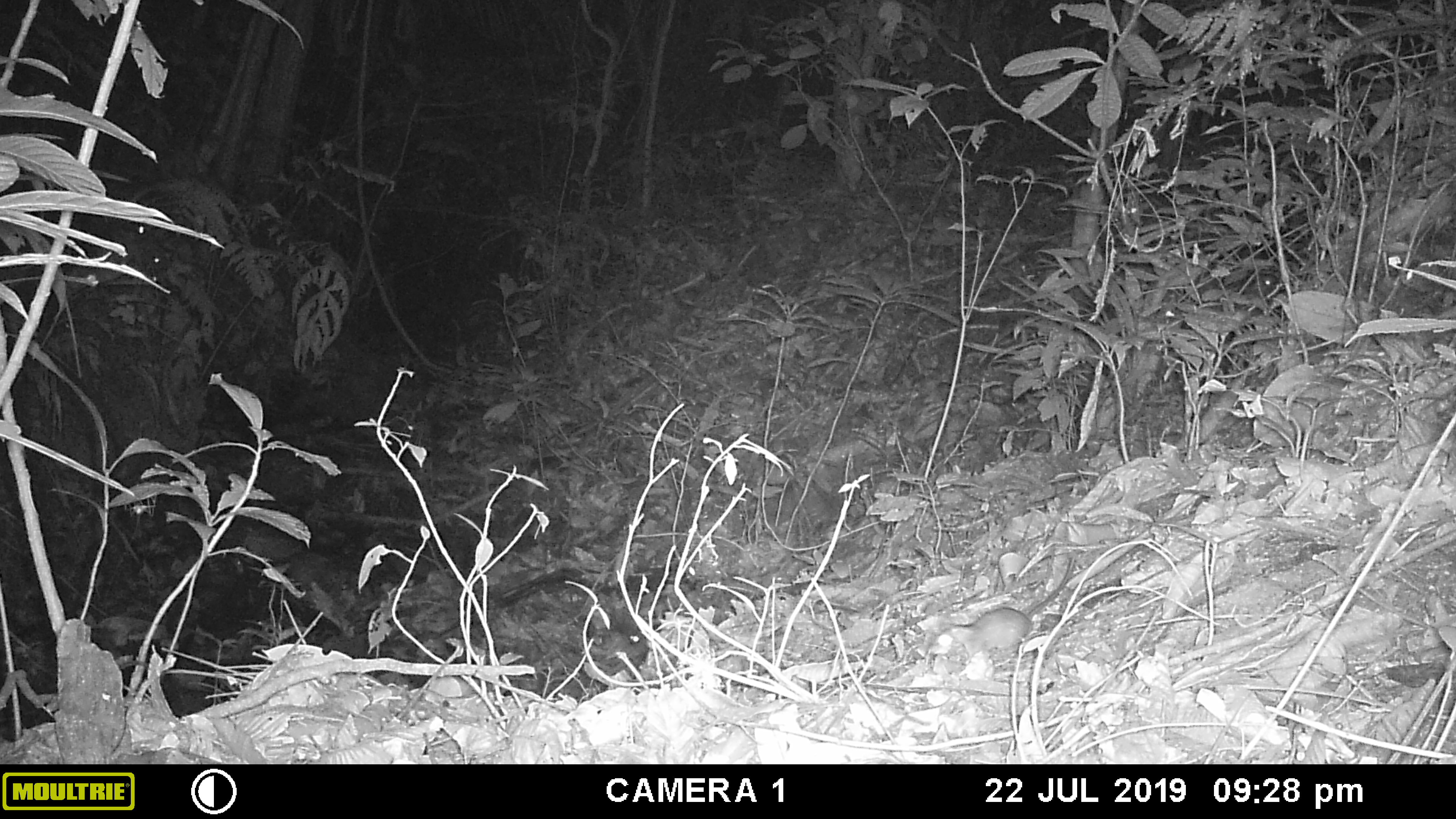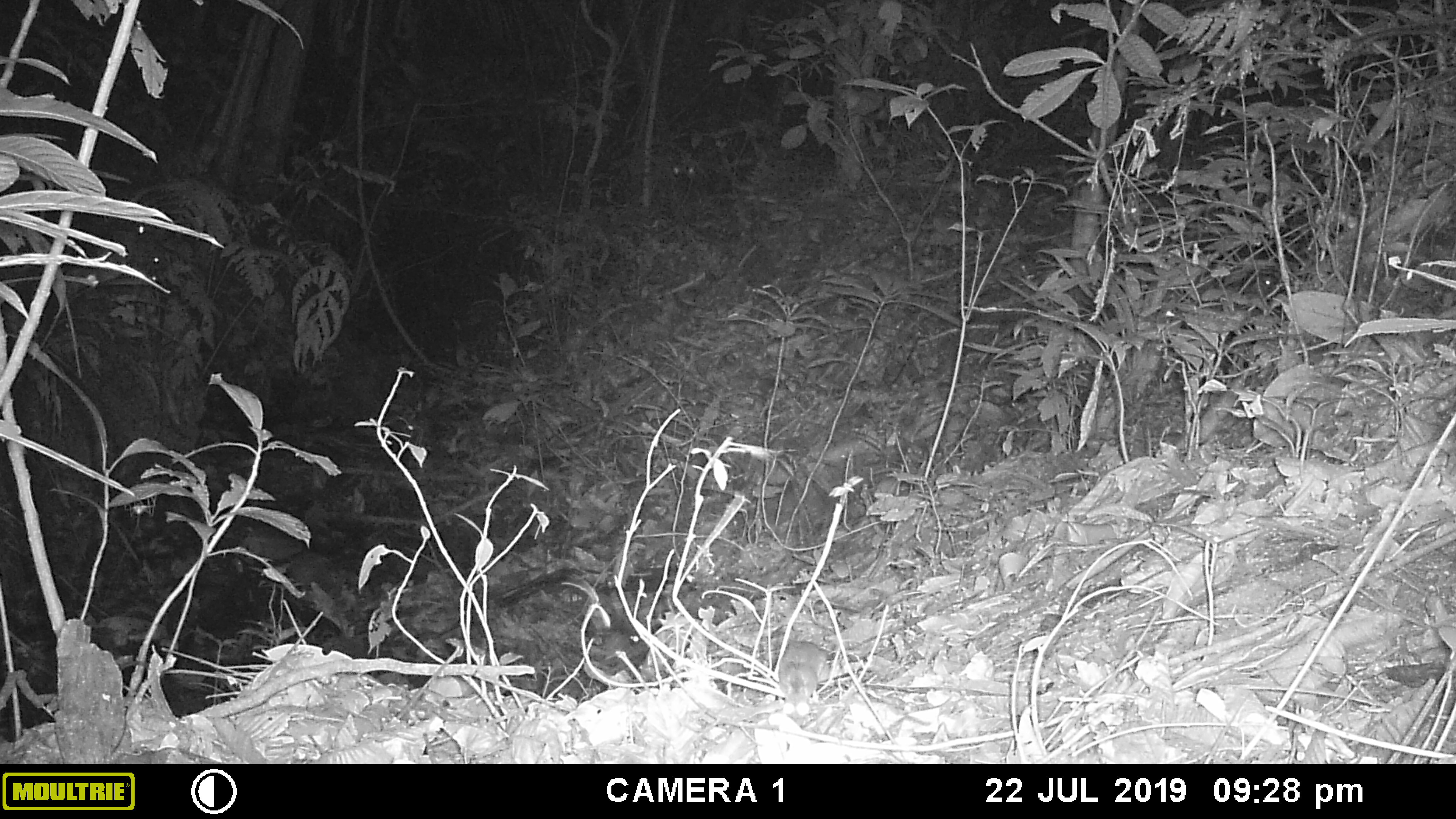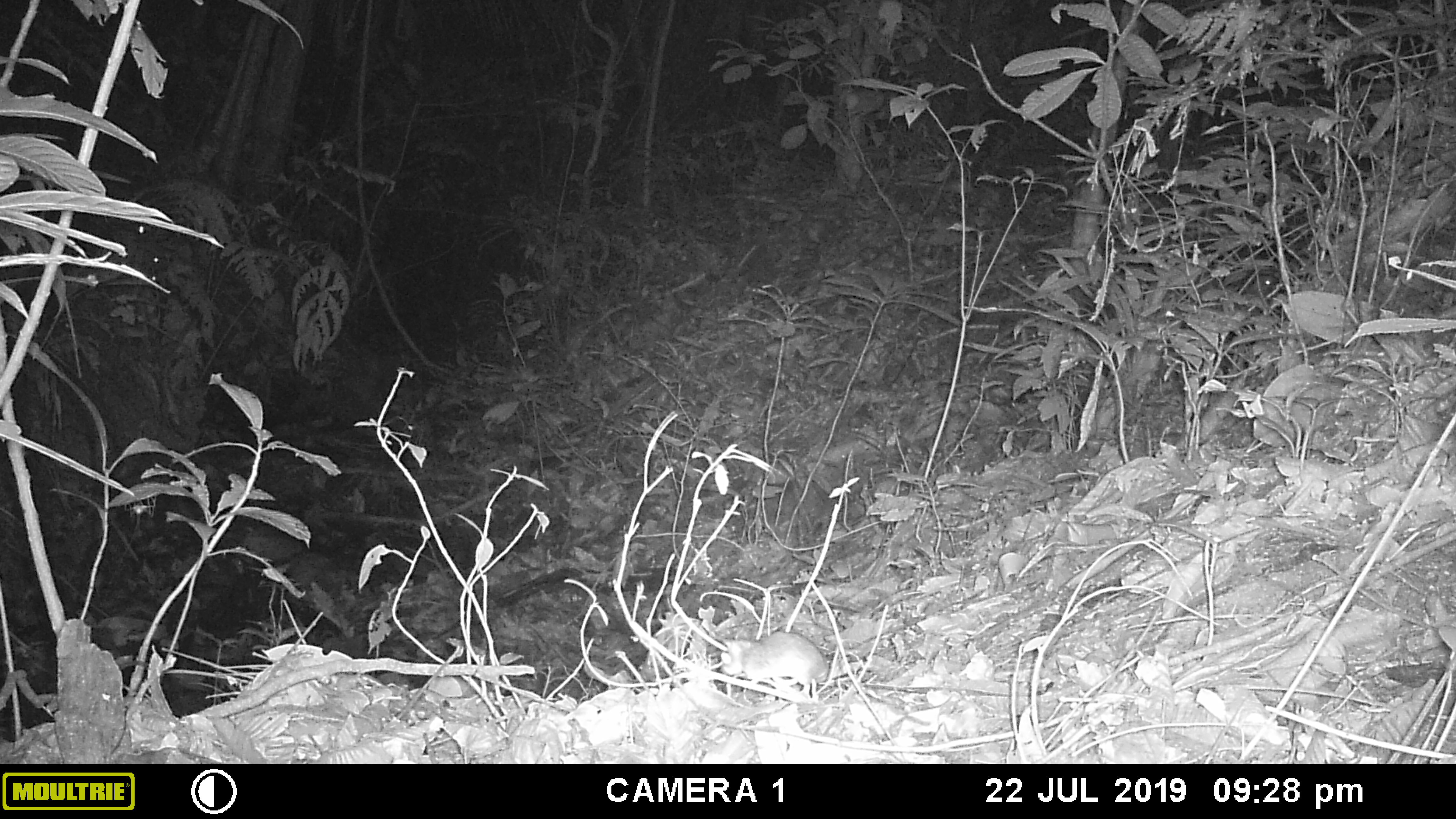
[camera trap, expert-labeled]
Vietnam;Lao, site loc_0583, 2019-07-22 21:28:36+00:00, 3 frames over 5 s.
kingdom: Animalia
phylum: Chordata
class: Mammalia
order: Rodentia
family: Muridae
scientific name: Muridae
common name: old-world mice and rats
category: unidentified murid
Unidentified murid (old-world mice and rats) (Muridae). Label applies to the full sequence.